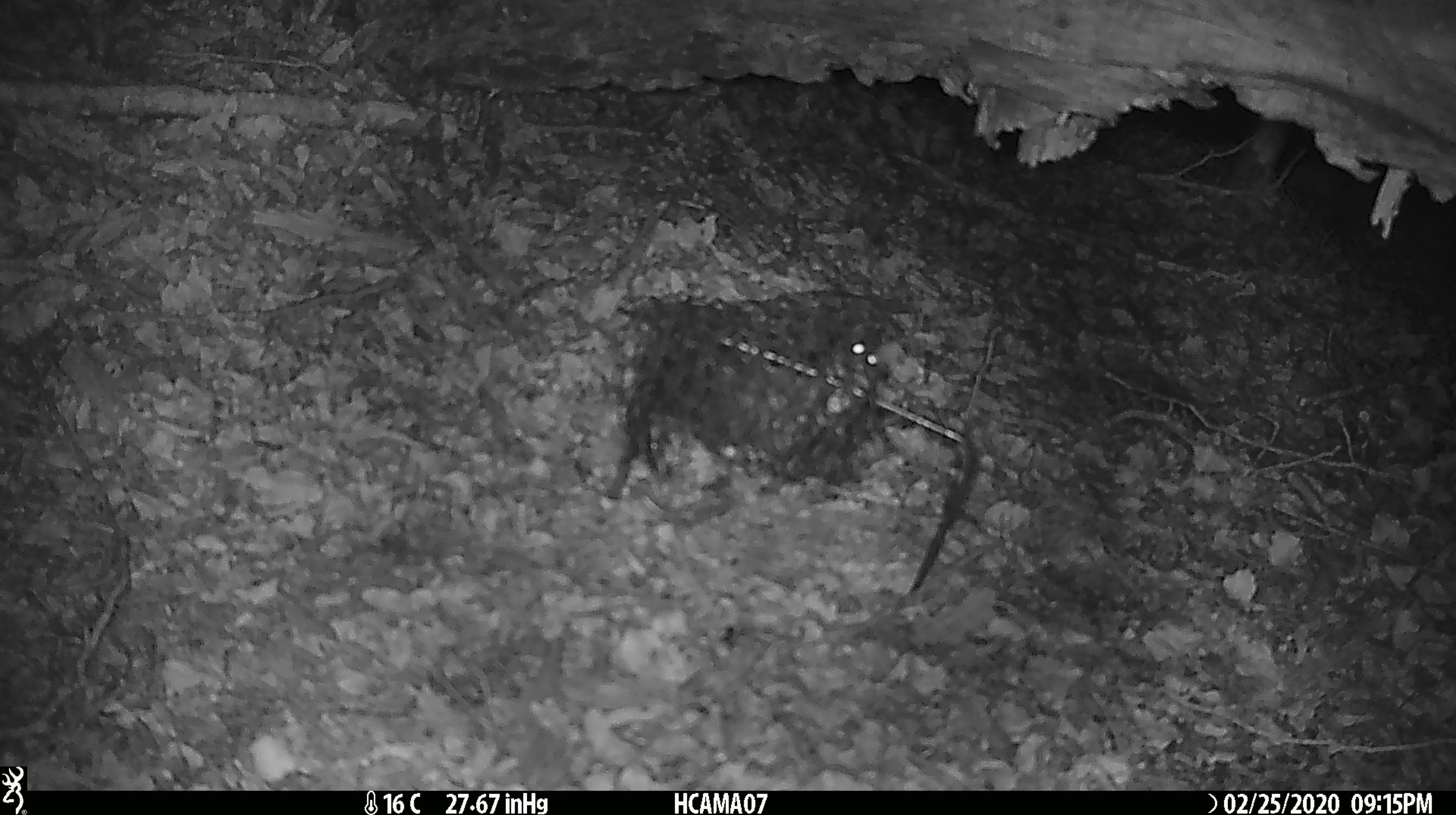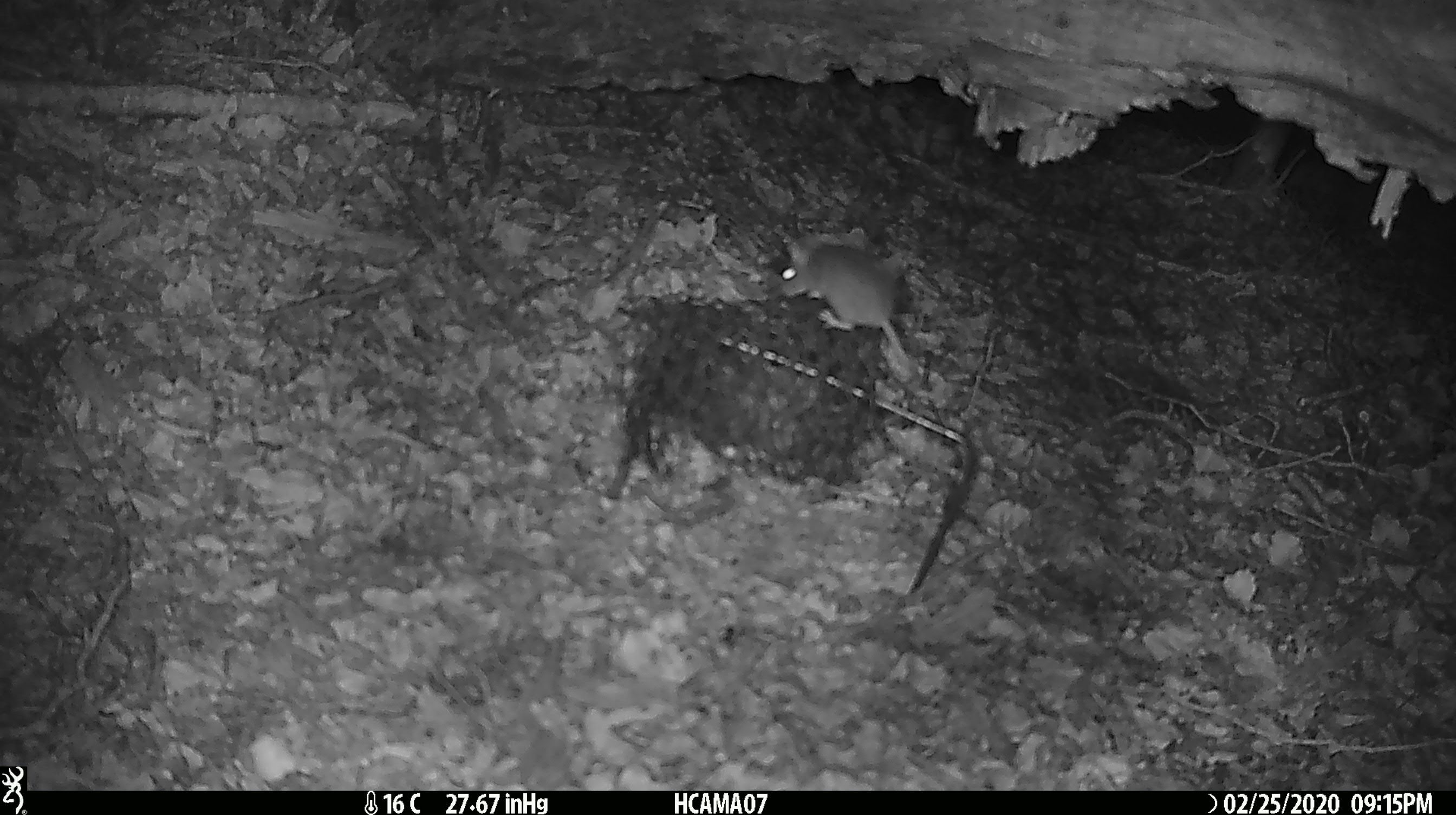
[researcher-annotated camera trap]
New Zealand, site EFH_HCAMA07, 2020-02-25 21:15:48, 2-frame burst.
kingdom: Animalia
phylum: Chordata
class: Mammalia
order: Rodentia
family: Muridae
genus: Mus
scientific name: Mus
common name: mouse